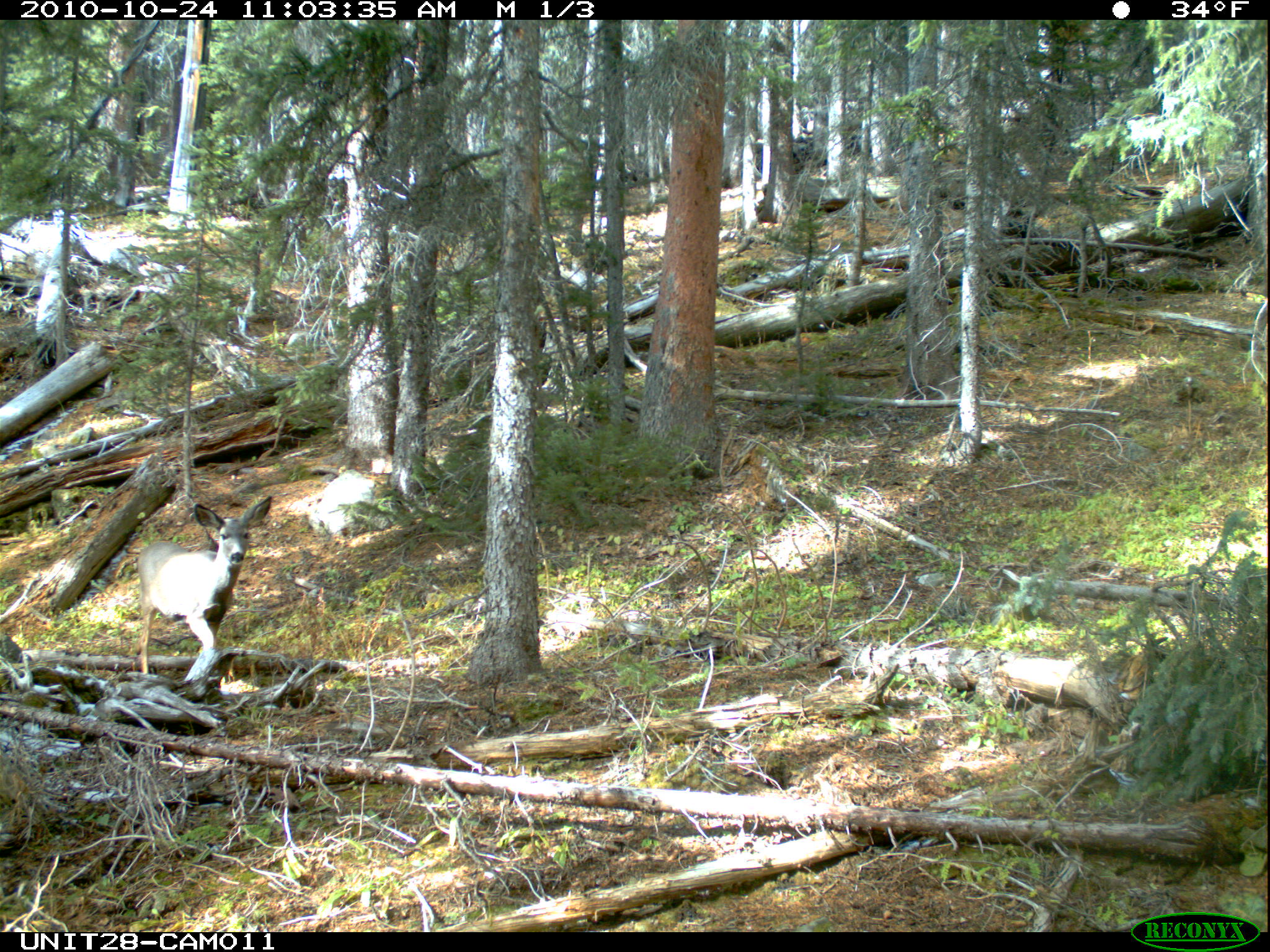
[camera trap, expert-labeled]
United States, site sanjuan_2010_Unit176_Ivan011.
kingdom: Animalia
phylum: Chordata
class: Mammalia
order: Artiodactyla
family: Cervidae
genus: Odocoileus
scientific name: Odocoileus hemionus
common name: mule deer